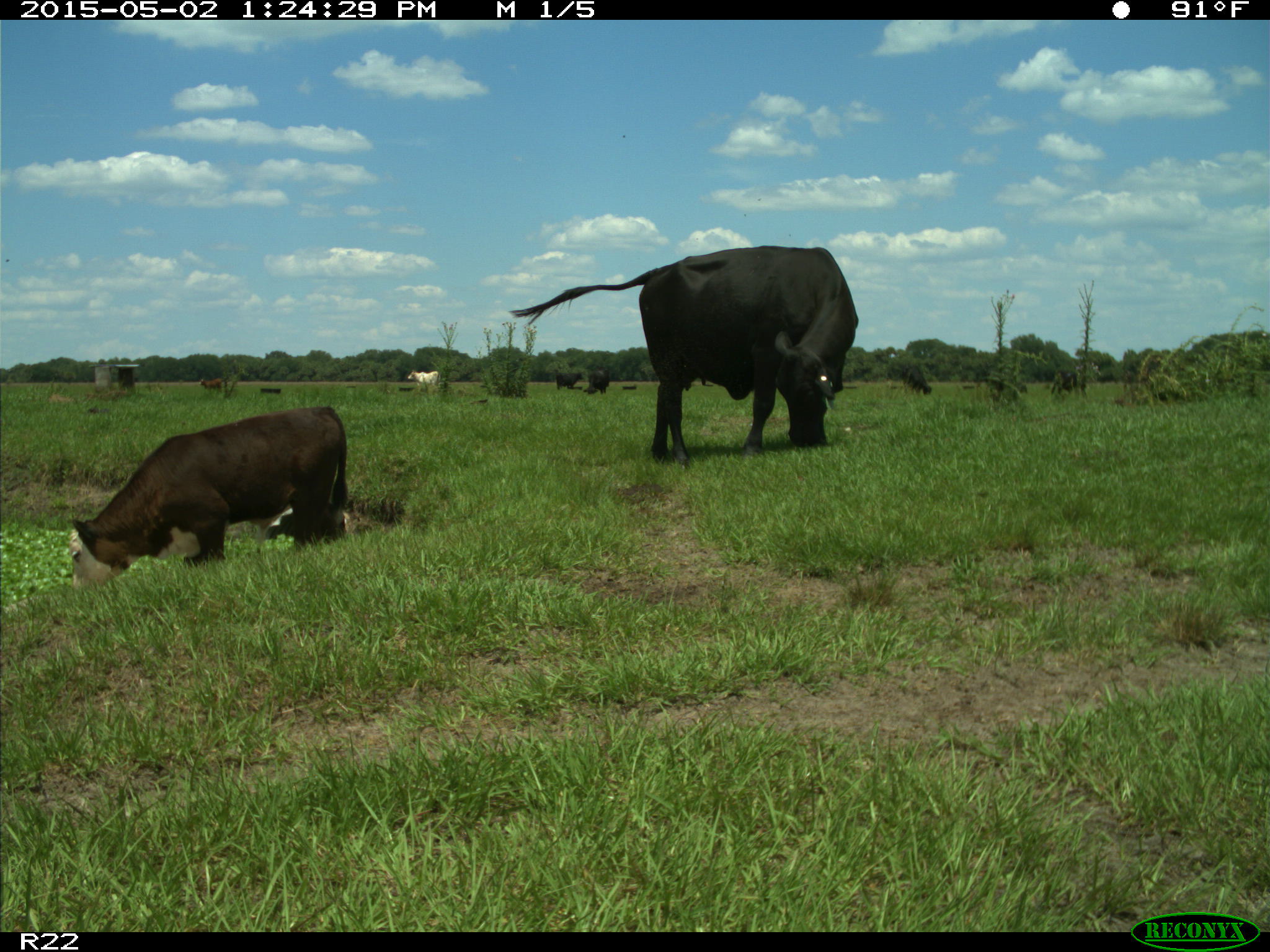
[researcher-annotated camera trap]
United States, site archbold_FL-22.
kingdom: Animalia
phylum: Chordata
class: Mammalia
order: Artiodactyla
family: Bovidae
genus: Bos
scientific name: Bos taurus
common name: domestic cow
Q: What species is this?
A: Bos taurus (domestic cow).